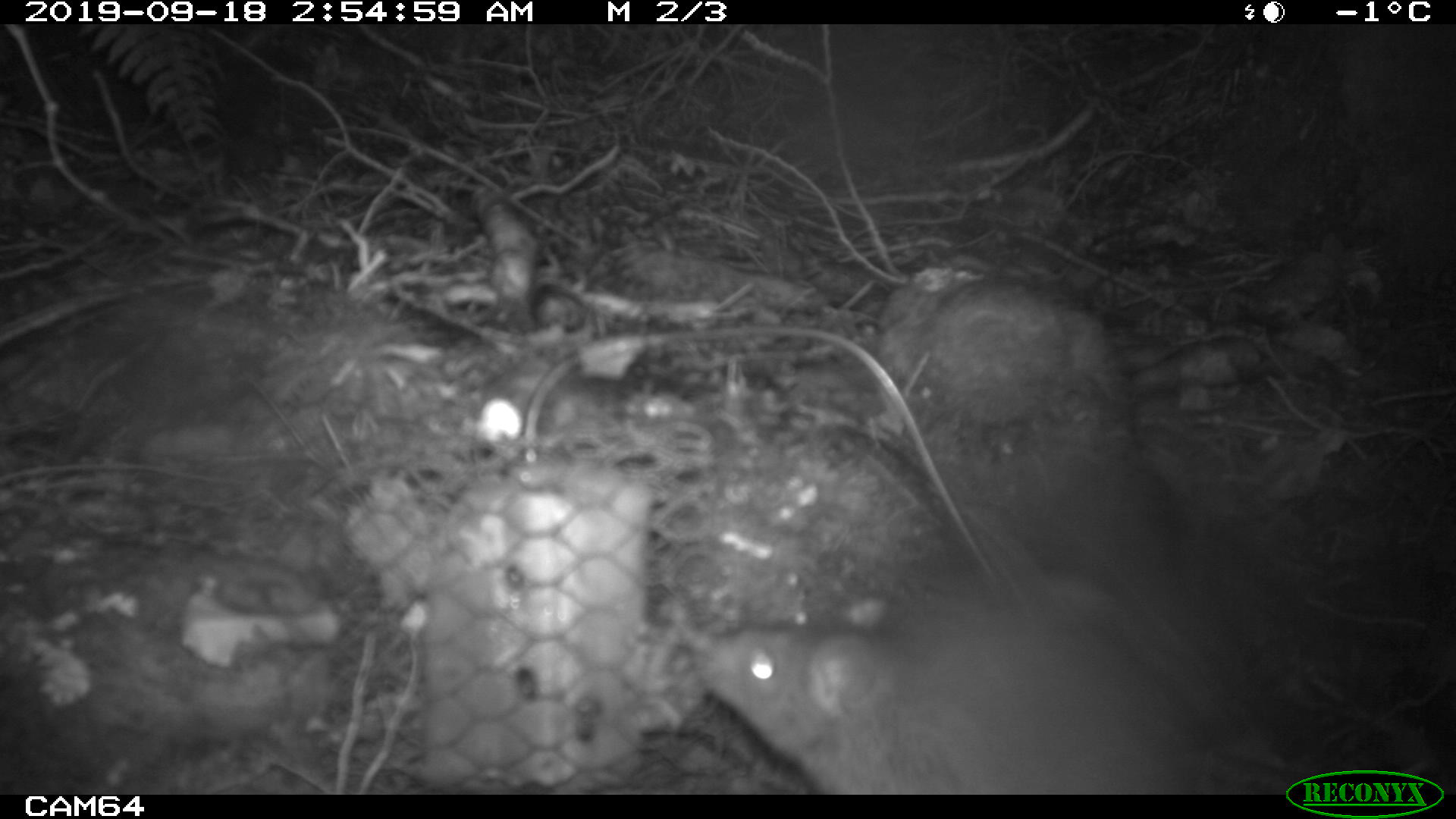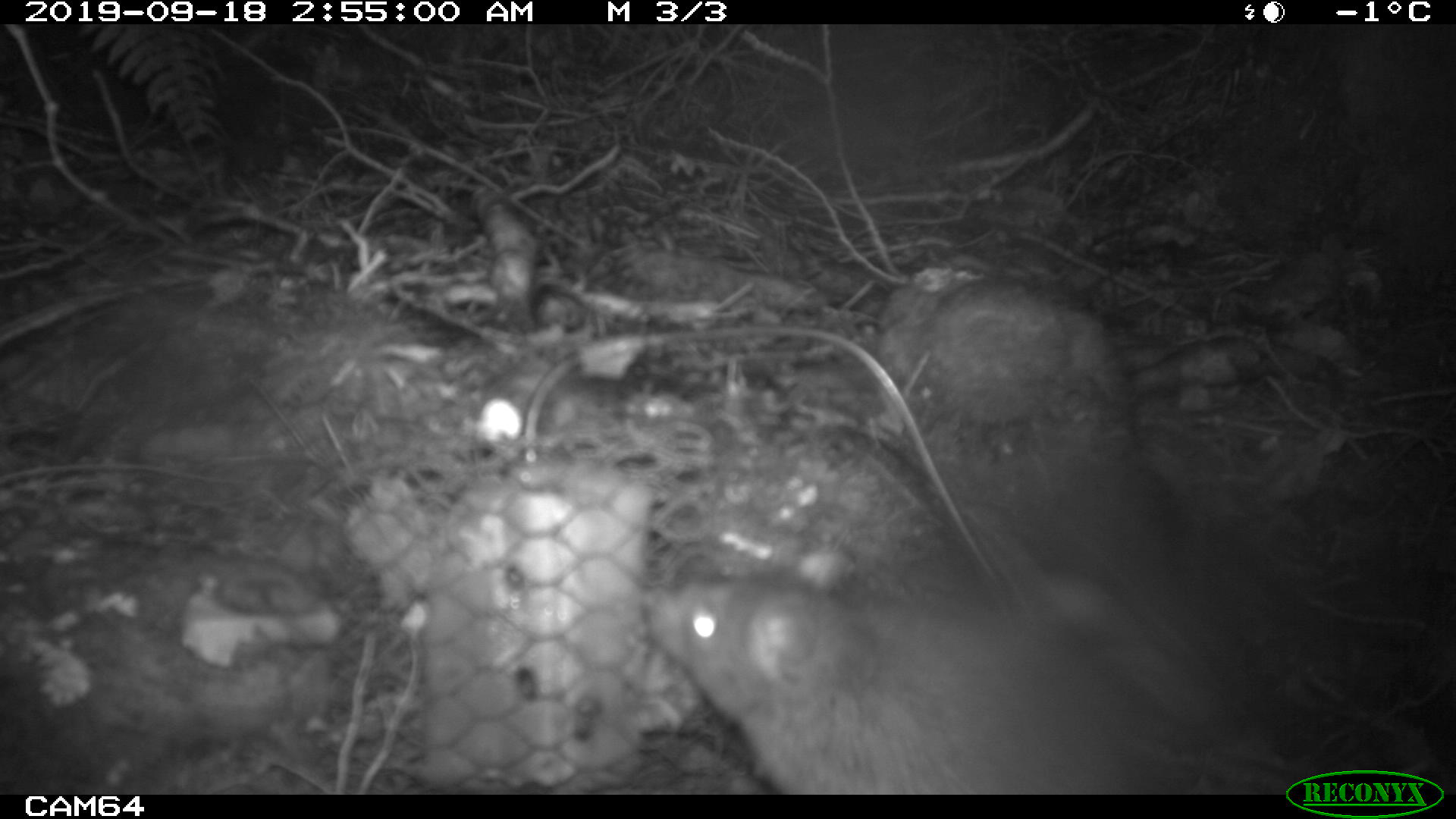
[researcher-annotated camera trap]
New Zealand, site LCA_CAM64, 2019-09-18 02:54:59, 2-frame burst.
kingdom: Animalia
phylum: Chordata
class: Mammalia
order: Rodentia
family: Muridae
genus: Rattus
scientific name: Rattus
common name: rat